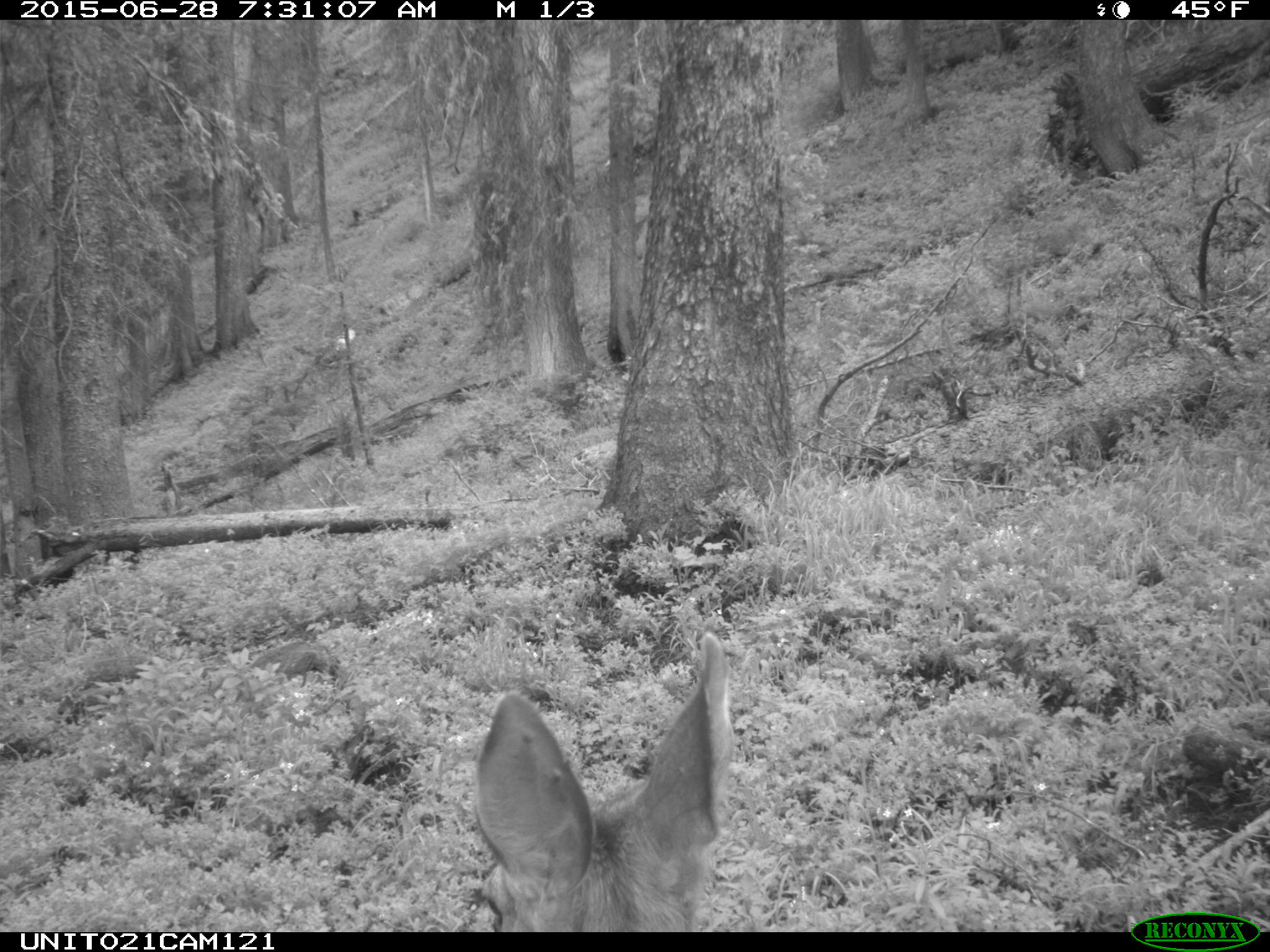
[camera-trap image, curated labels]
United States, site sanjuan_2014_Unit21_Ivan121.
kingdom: Animalia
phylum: Chordata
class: Mammalia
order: Artiodactyla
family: Cervidae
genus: Odocoileus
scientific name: Odocoileus hemionus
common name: mule deer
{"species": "Odocoileus hemionus (mule deer)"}